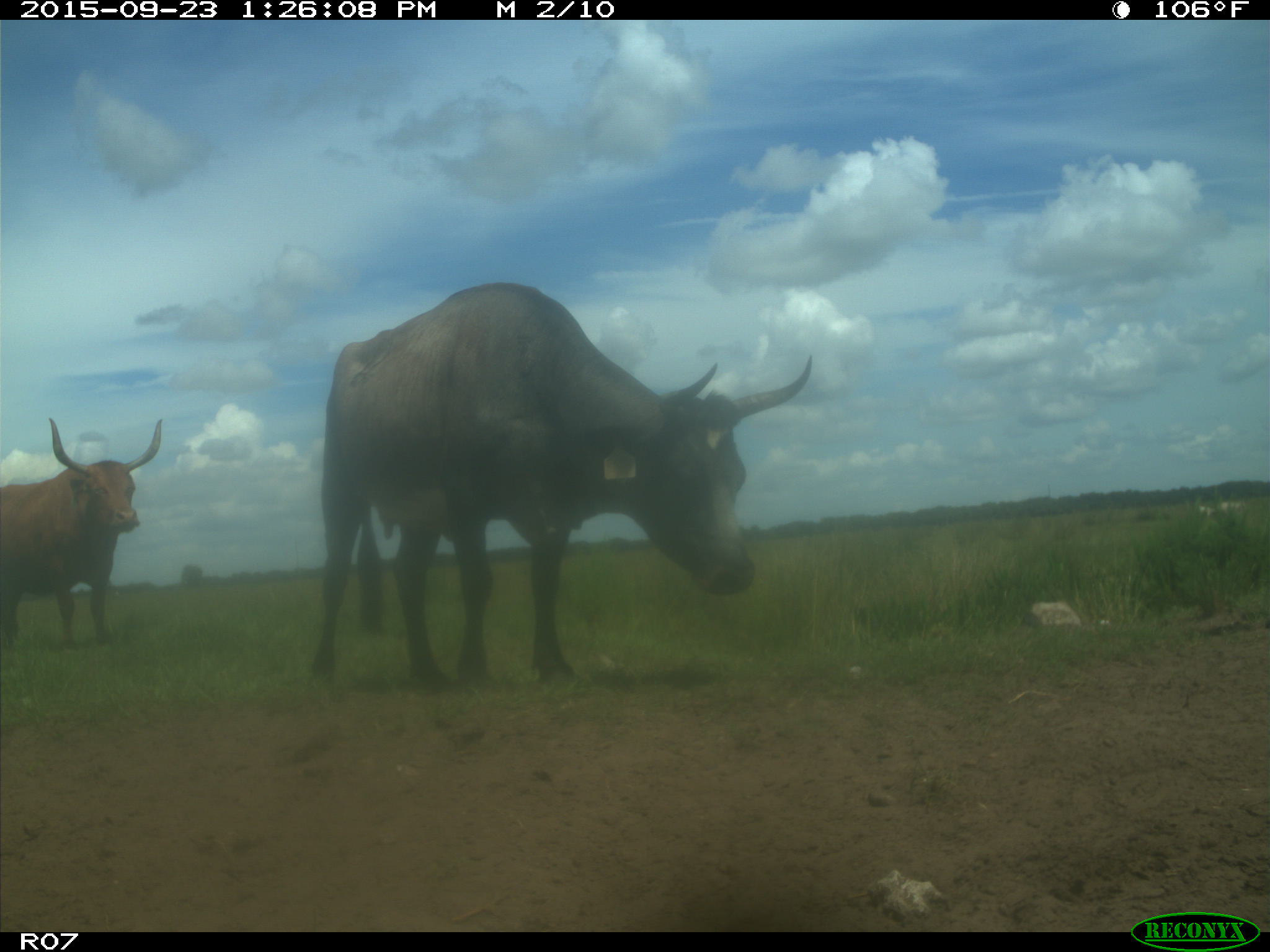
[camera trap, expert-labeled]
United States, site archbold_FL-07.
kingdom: Animalia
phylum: Chordata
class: Mammalia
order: Artiodactyla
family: Bovidae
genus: Bos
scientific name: Bos taurus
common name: domestic cow